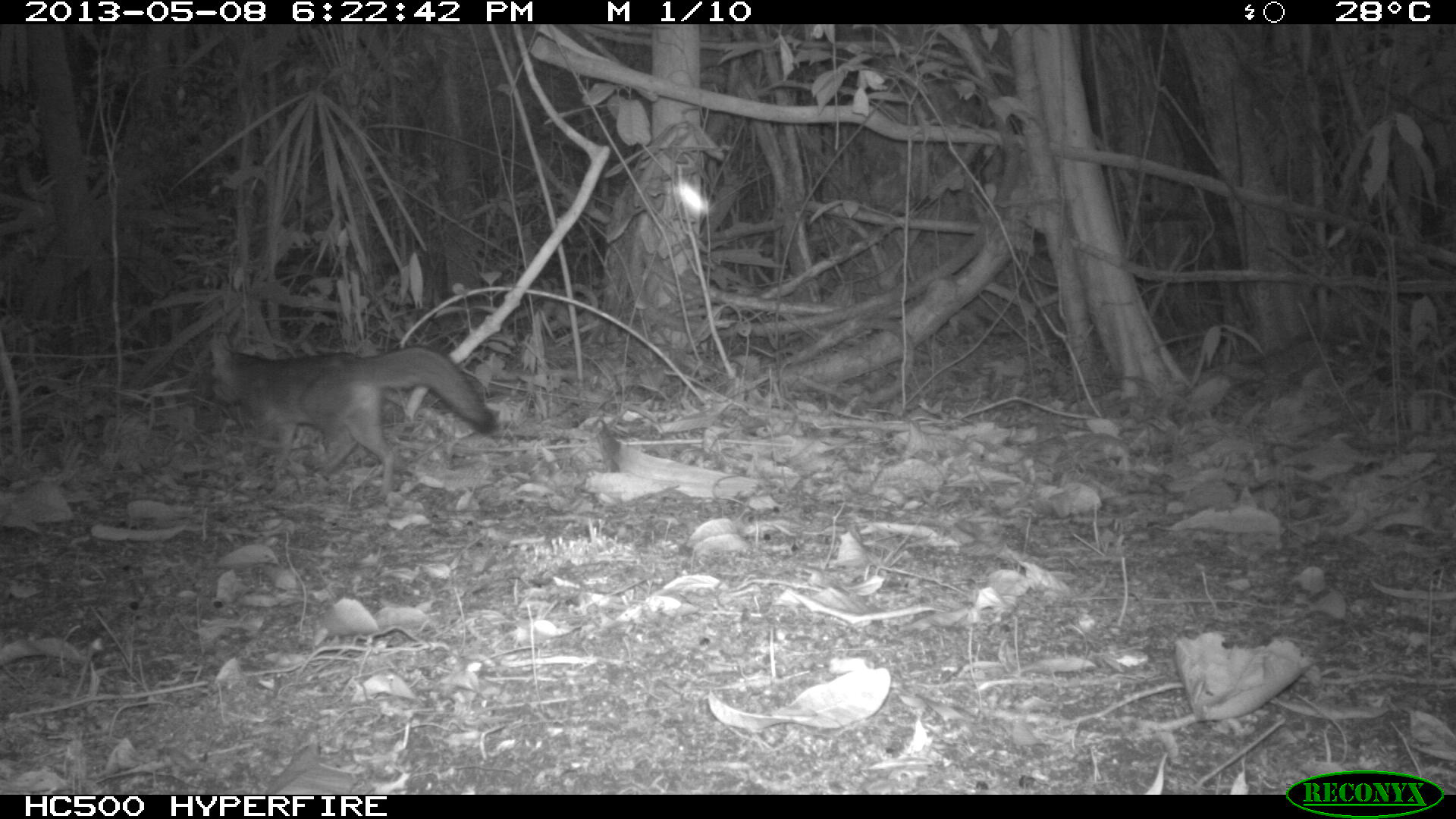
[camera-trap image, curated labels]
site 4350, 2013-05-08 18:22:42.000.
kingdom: Animalia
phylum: Chordata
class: Mammalia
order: Carnivora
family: Canidae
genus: Urocyon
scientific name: Urocyon cinereoargenteus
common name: gray fox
Urocyon cinereoargenteus (gray fox), count 1.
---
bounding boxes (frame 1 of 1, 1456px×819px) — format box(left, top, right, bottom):
urocyon cinereoargenteus: box(203, 329, 499, 504)